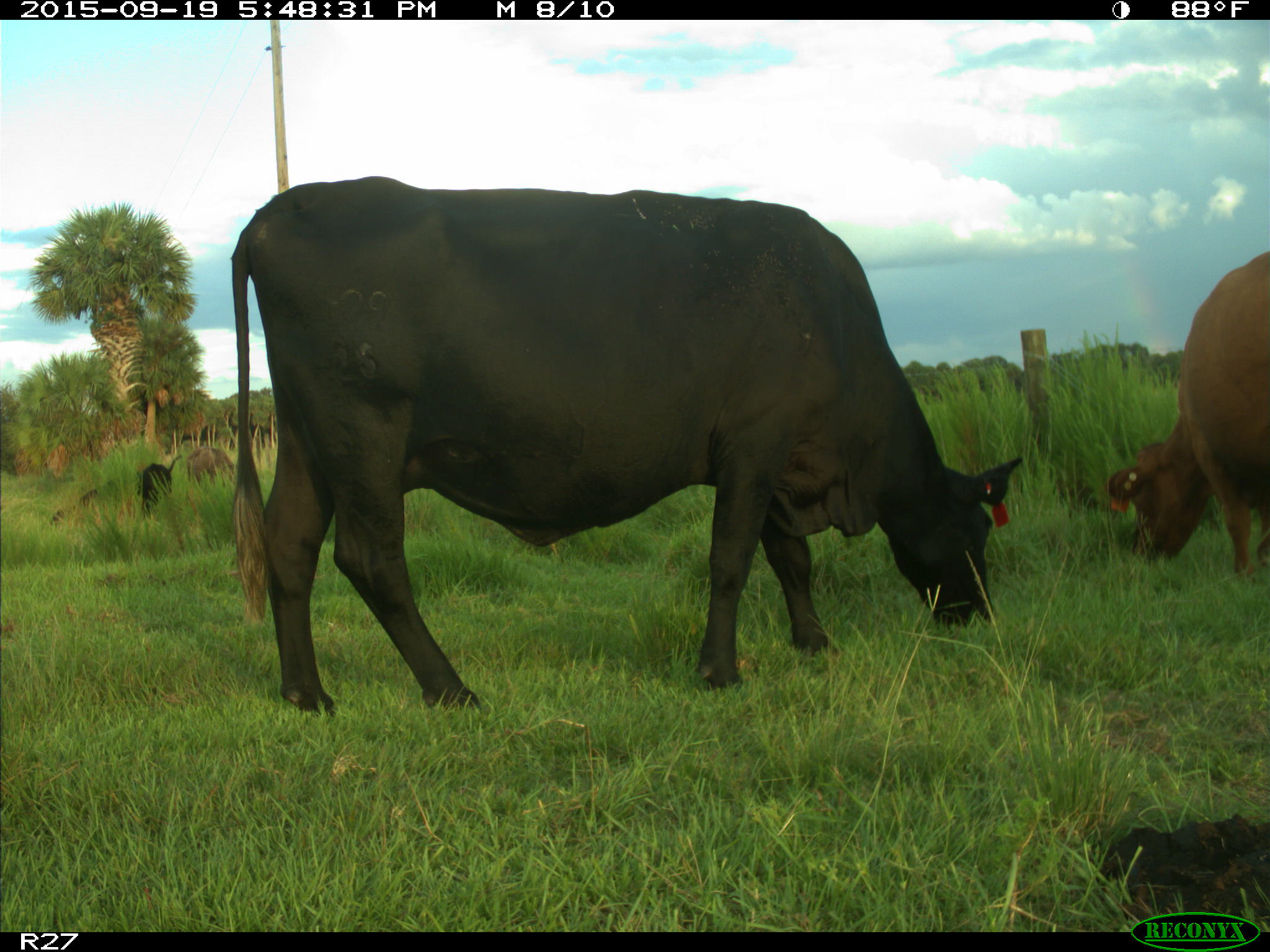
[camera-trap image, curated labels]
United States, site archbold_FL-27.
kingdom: Animalia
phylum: Chordata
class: Mammalia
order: Artiodactyla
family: Bovidae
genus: Bos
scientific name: Bos taurus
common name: domestic cow